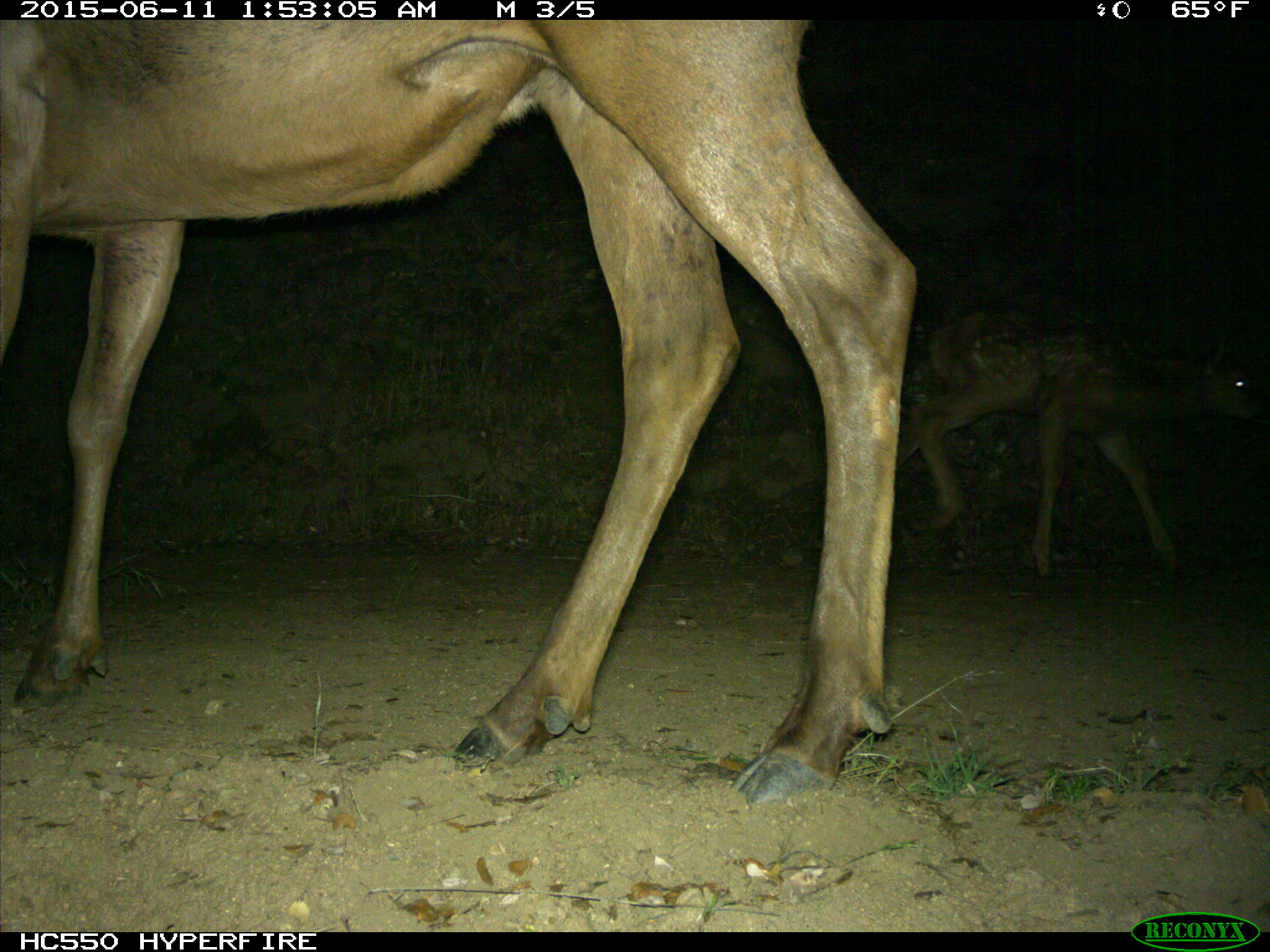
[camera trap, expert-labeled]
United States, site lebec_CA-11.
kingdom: Animalia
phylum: Chordata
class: Mammalia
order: Artiodactyla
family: Cervidae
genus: Cervus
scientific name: Cervus canadensis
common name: elk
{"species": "Cervus canadensis (elk)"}